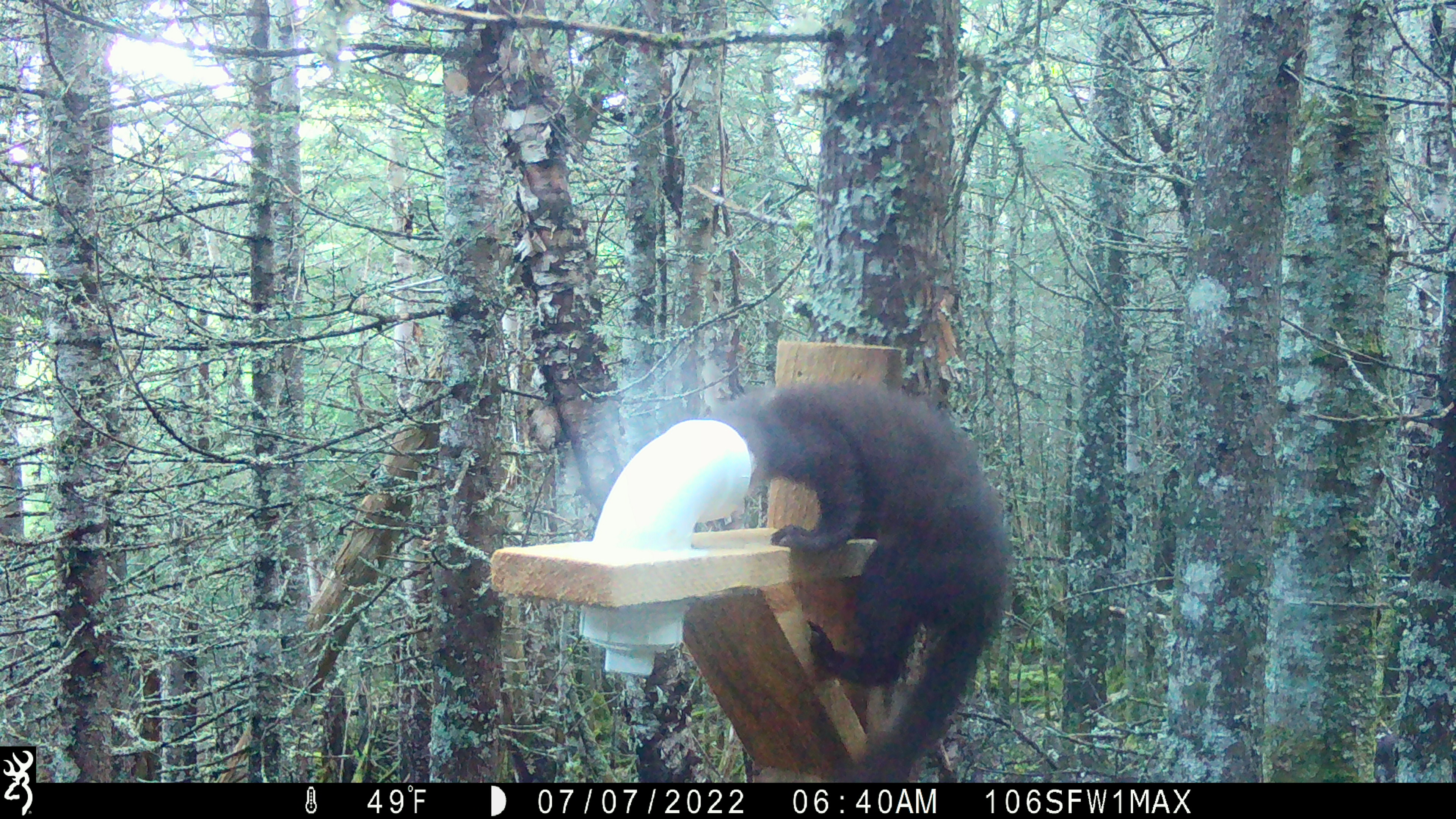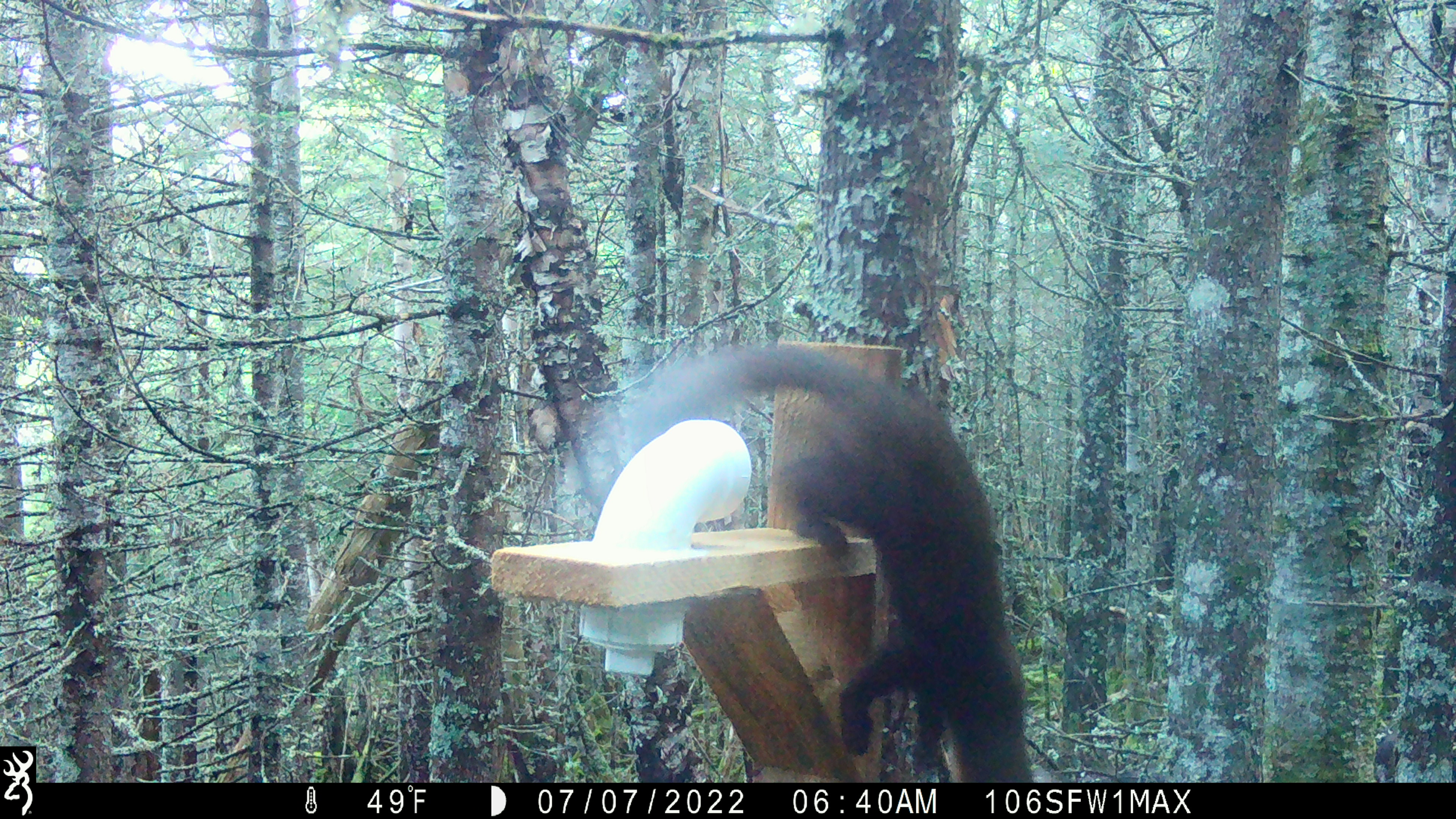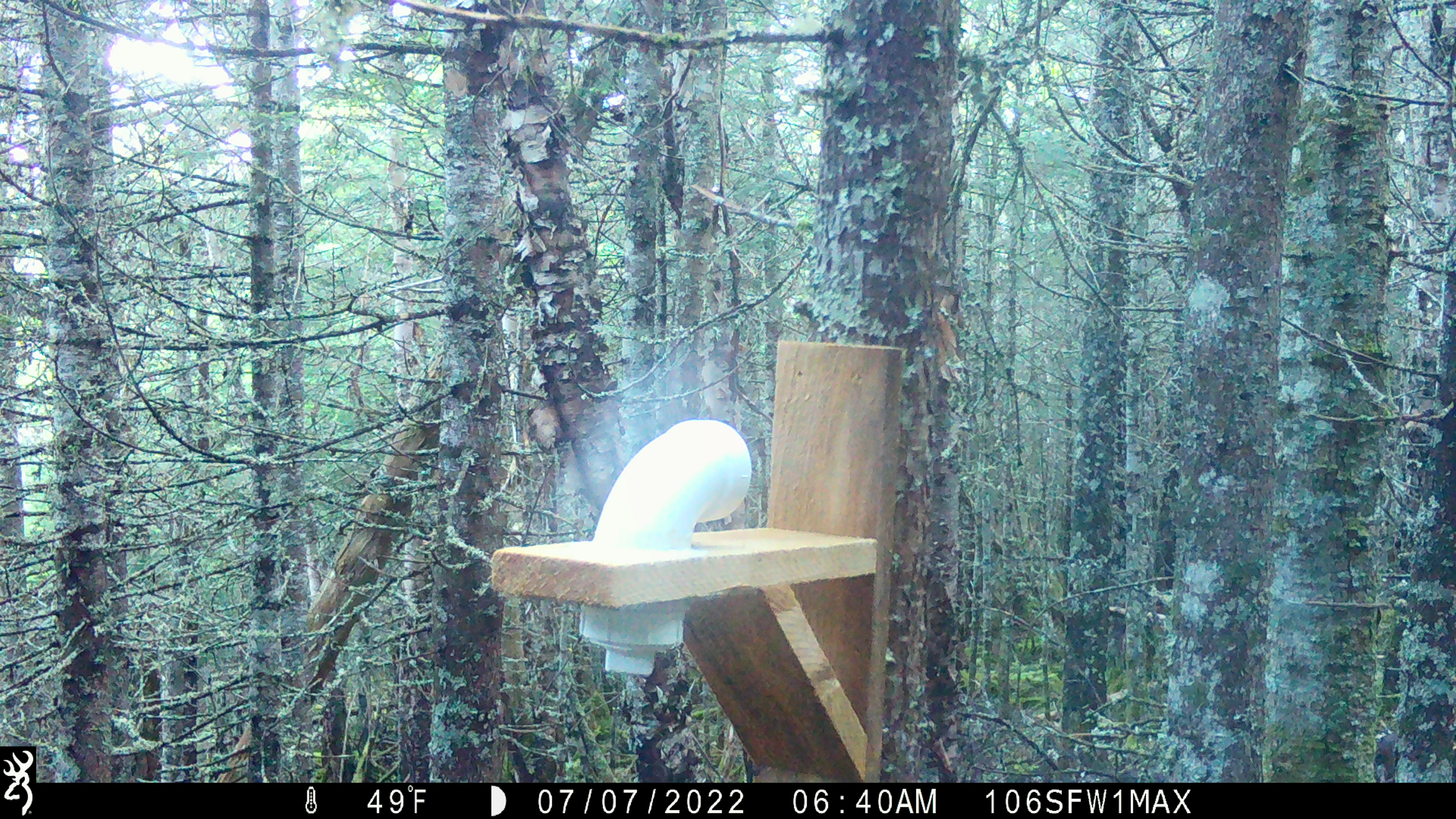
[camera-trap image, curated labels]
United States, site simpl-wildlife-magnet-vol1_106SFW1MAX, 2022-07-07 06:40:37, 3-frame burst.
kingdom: Animalia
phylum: Chordata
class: Mammalia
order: Carnivora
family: Mustelidae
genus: Martes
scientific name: Martes americana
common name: american marten